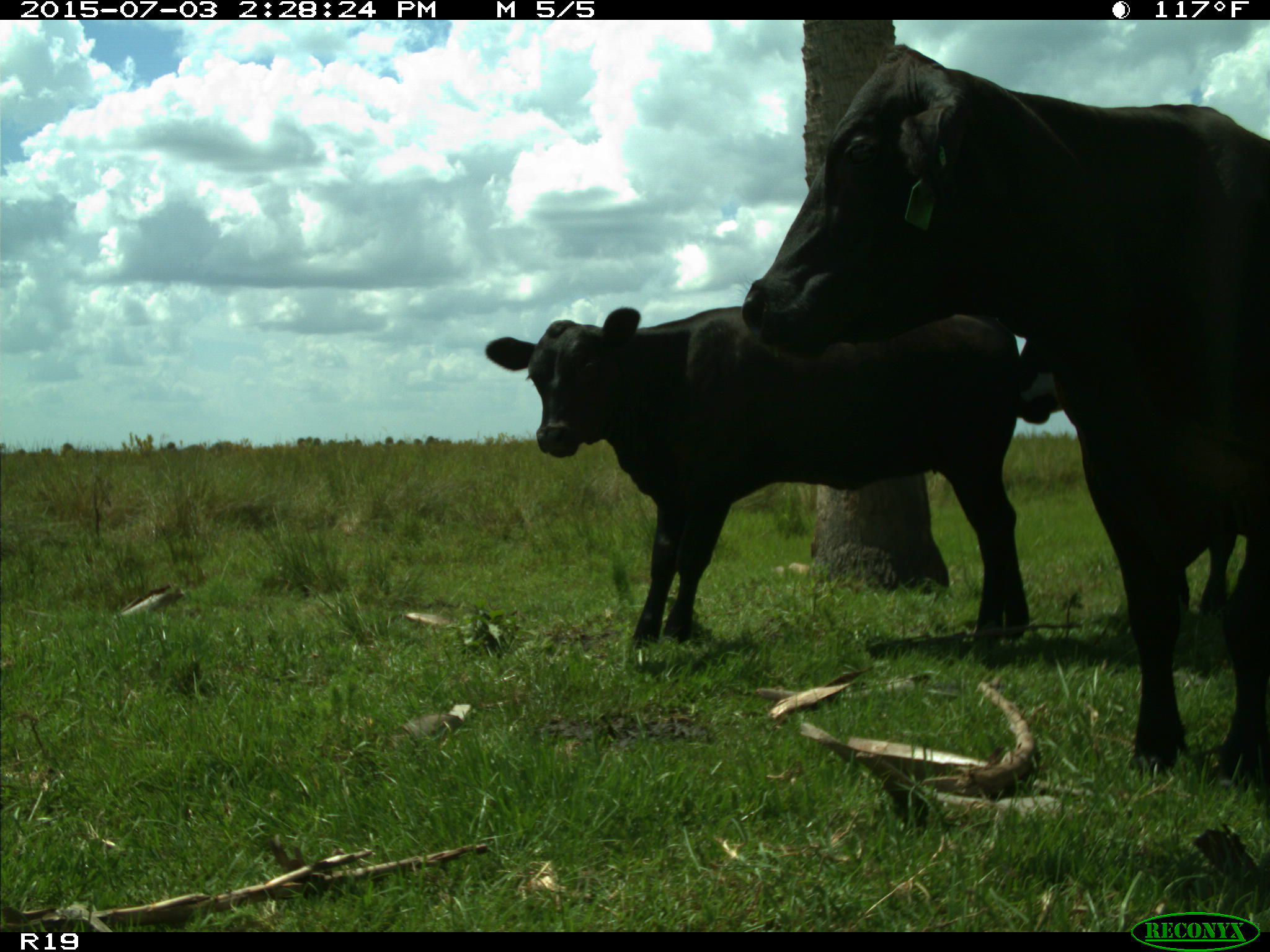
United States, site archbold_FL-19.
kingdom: Animalia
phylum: Chordata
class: Mammalia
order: Artiodactyla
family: Bovidae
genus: Bos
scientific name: Bos taurus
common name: domestic cow